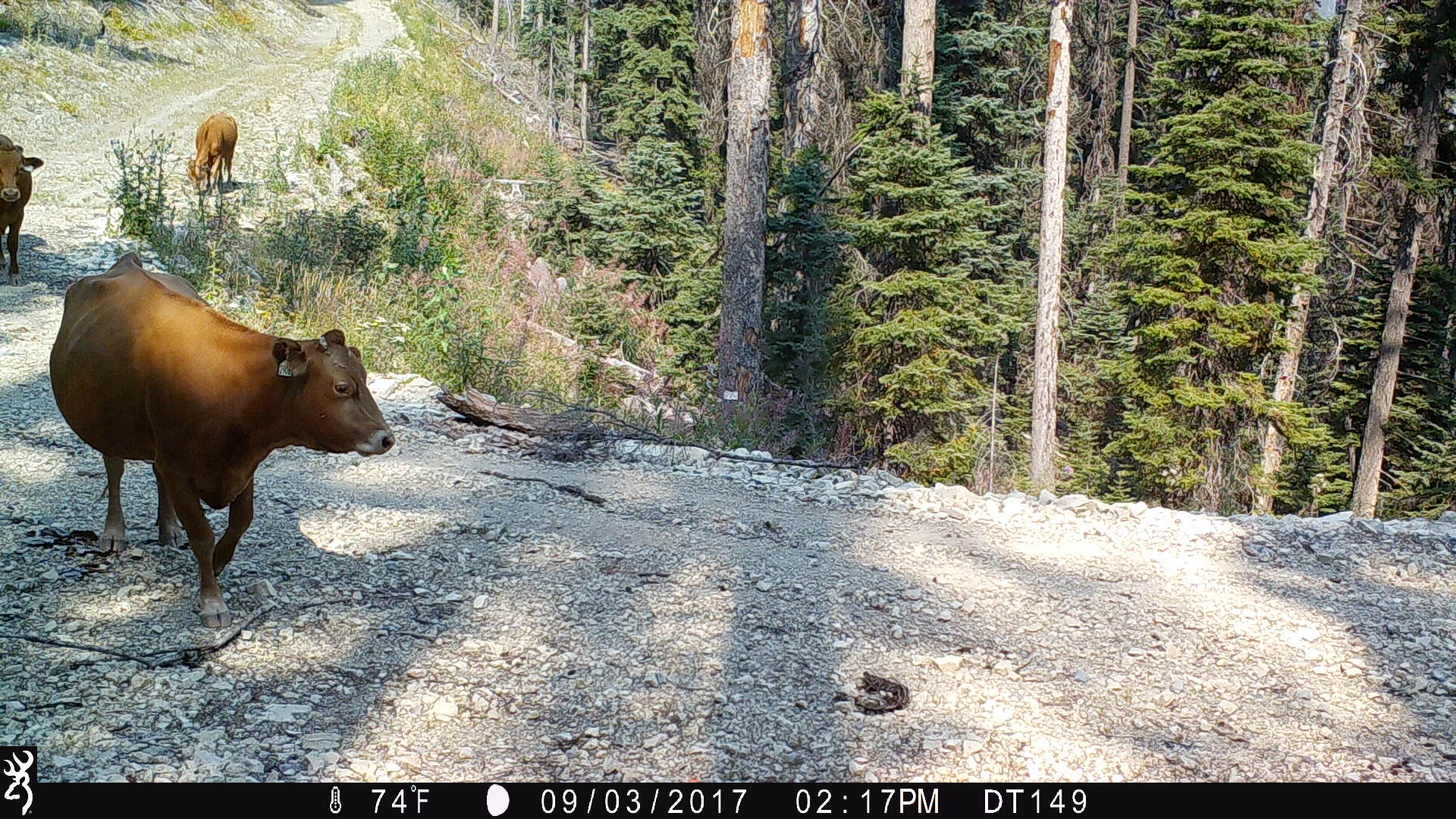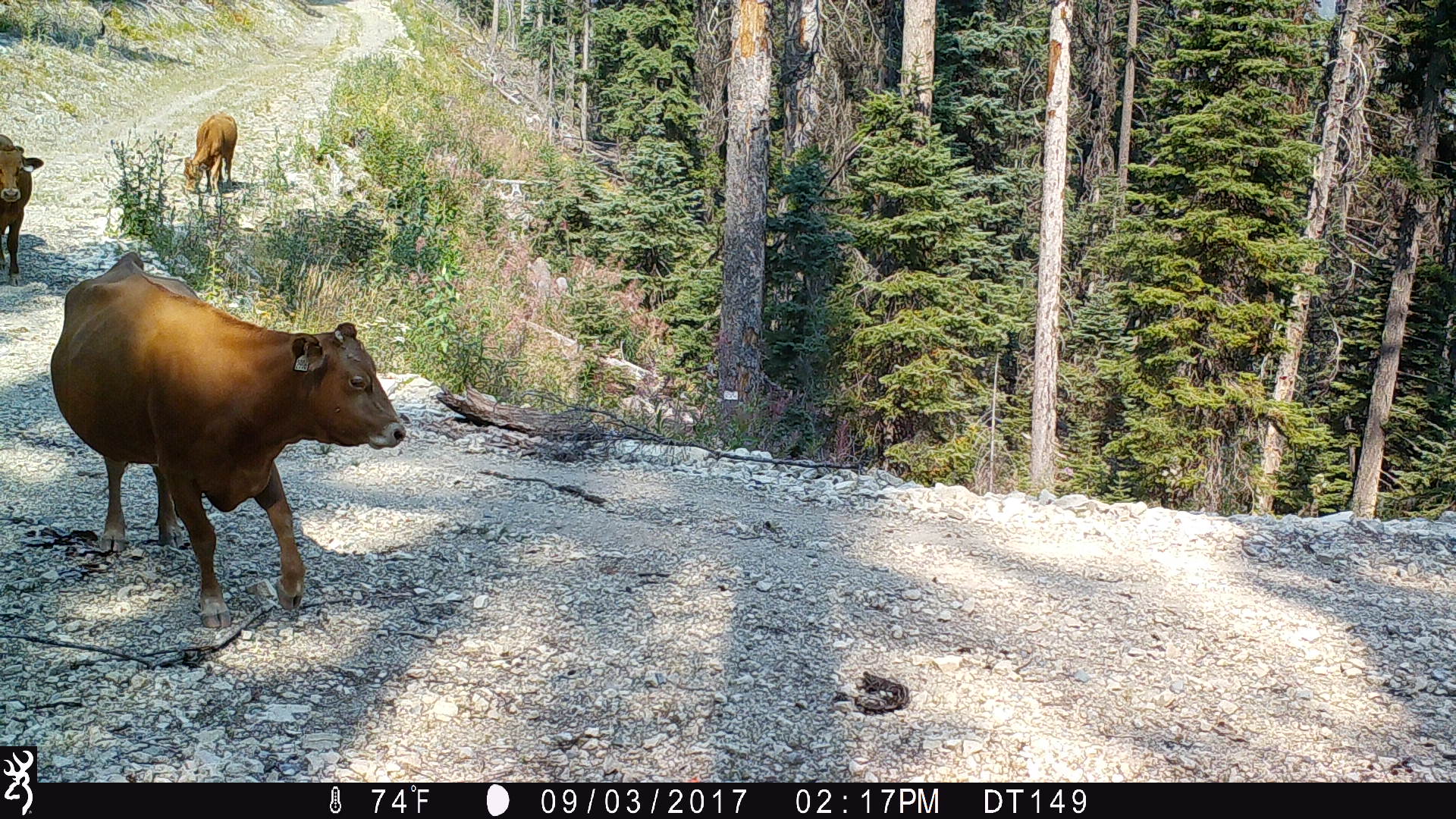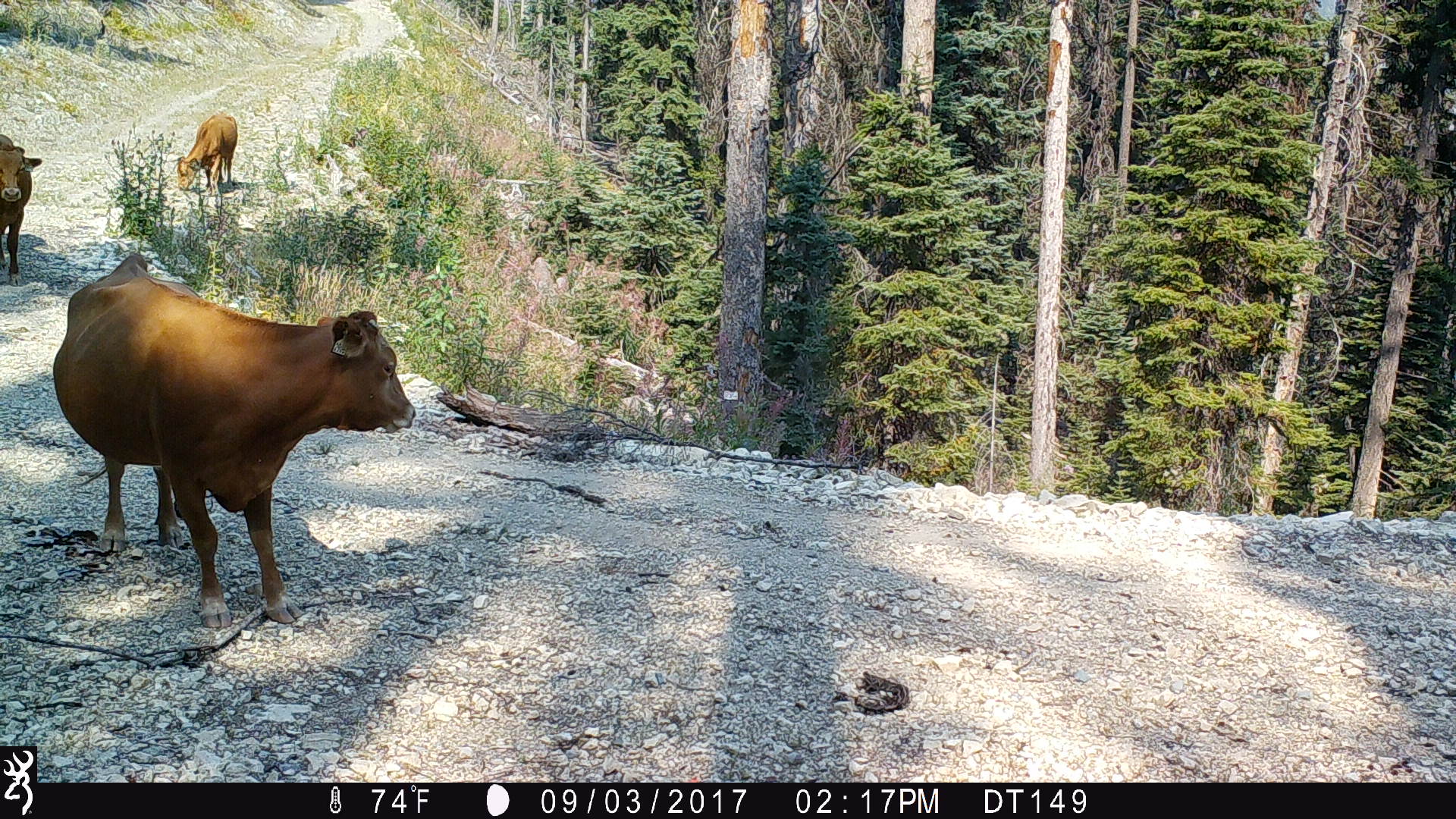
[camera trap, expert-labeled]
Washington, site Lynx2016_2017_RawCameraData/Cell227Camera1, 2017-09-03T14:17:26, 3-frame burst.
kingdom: Animalia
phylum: Chordata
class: Mammalia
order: Artiodactyla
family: Bovidae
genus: Bos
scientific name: Bos taurus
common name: domestic cattle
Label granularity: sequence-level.